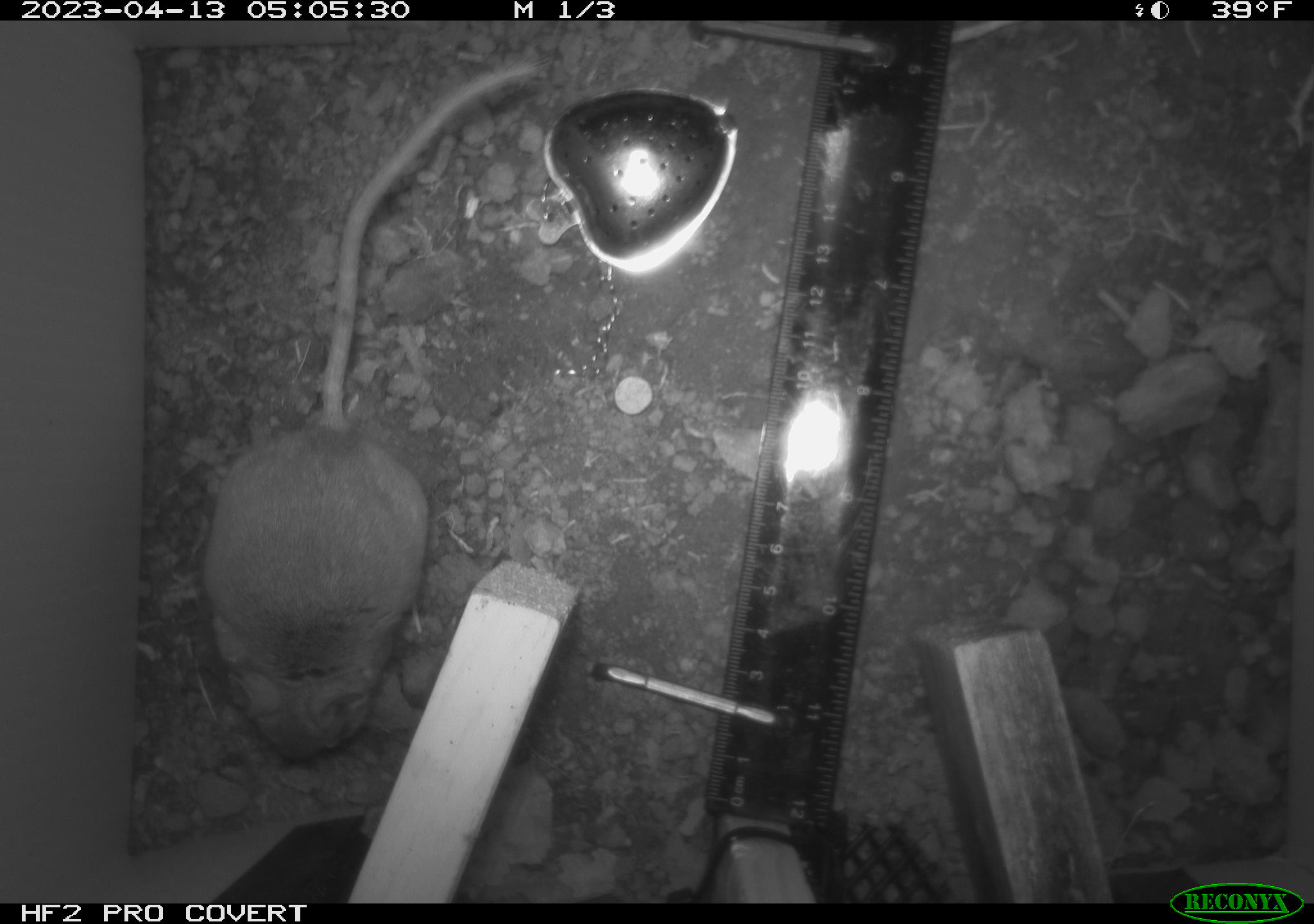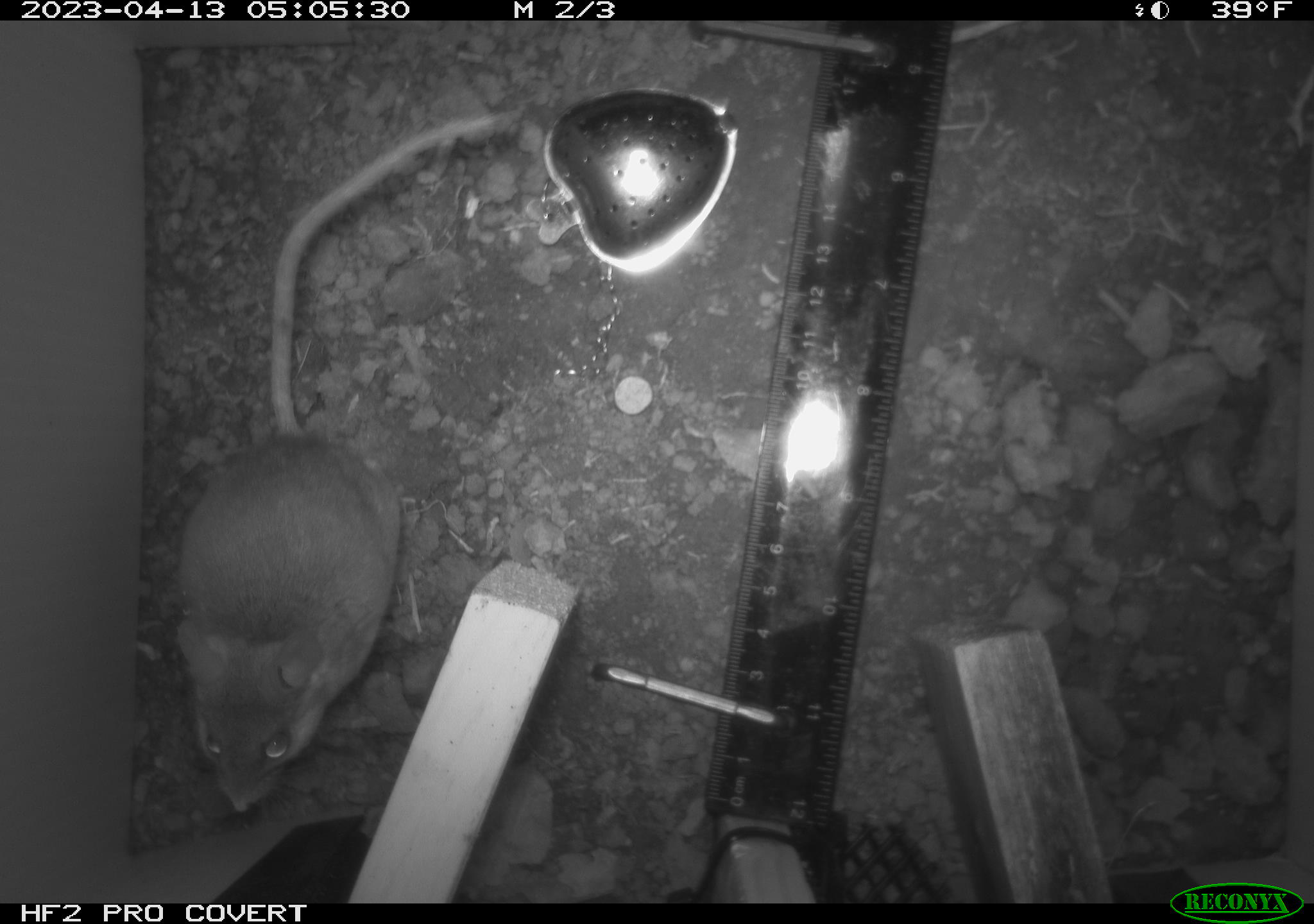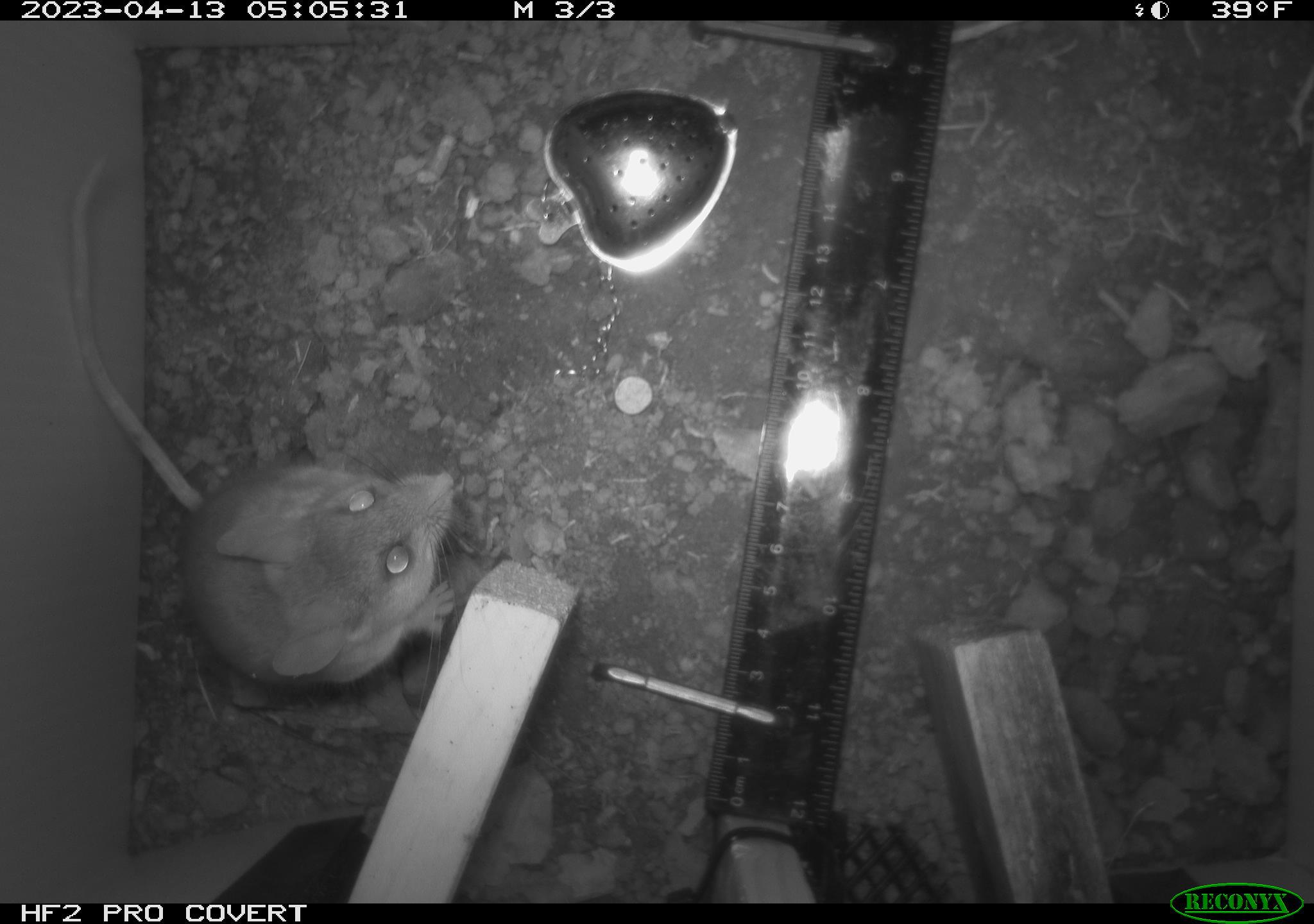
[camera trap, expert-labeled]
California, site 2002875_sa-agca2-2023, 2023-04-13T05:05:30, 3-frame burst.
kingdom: Animalia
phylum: Chordata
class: Mammalia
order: Rodentia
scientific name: Rodentia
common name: mouse species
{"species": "mouse species (Rodentia)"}